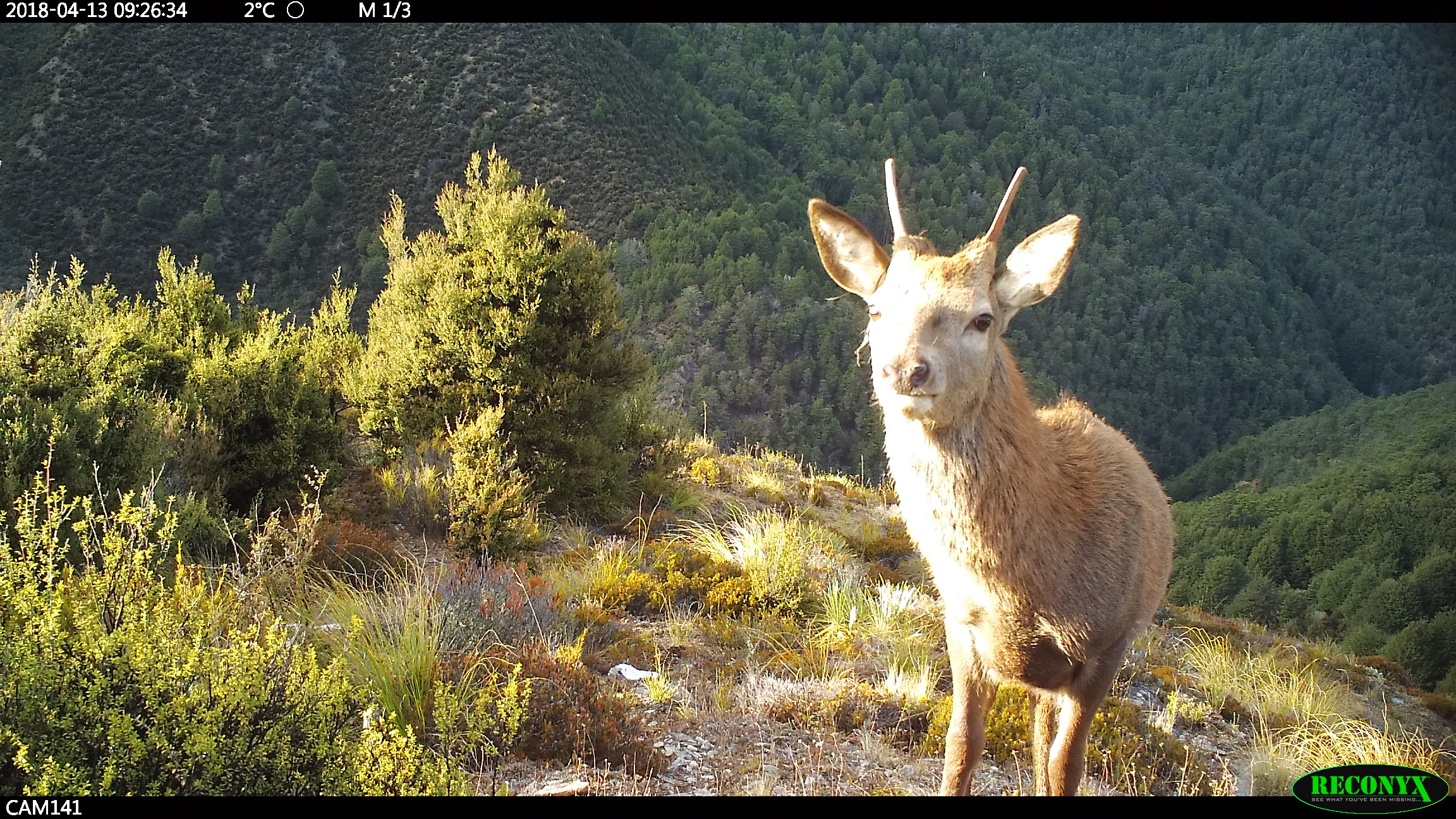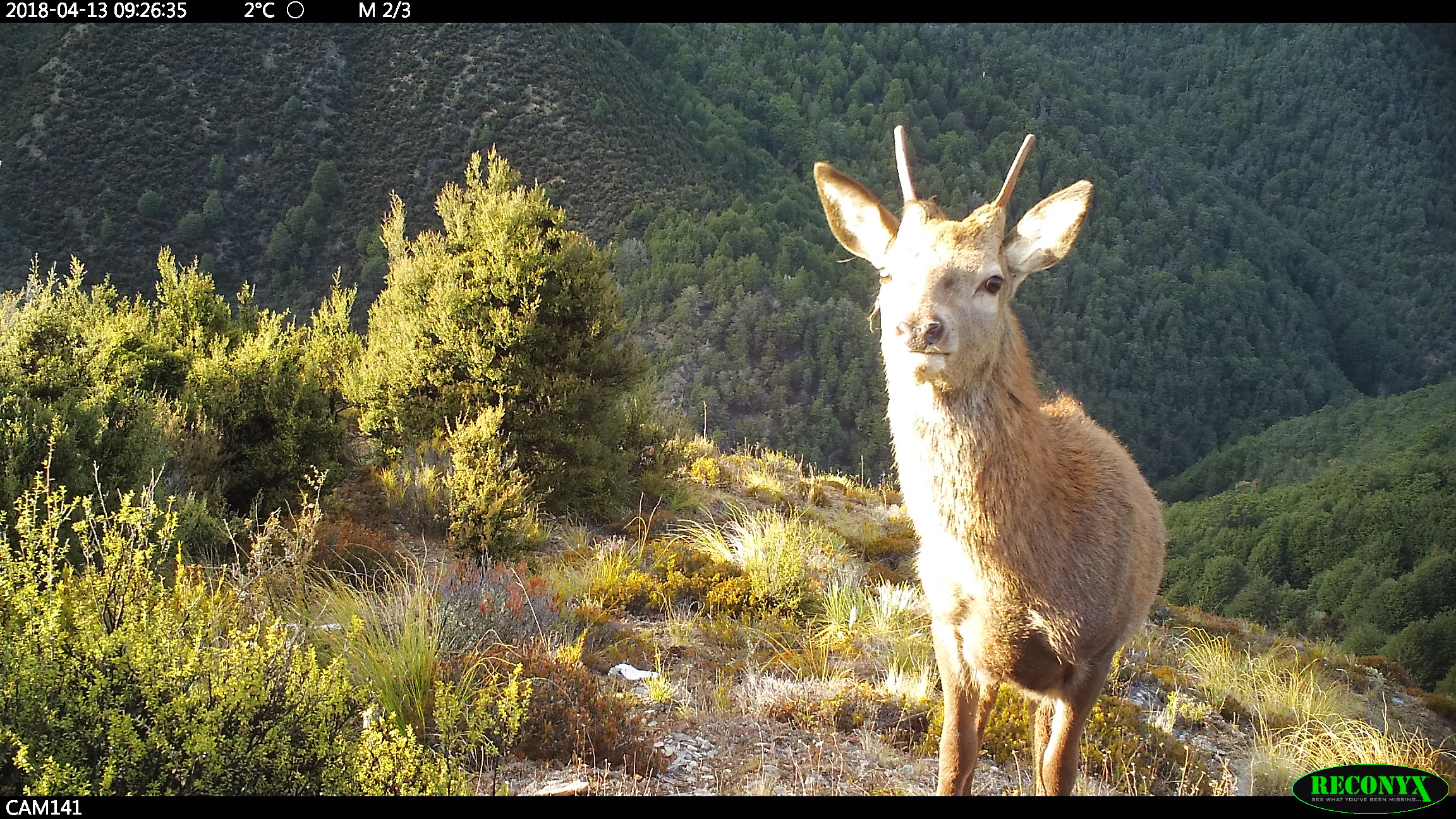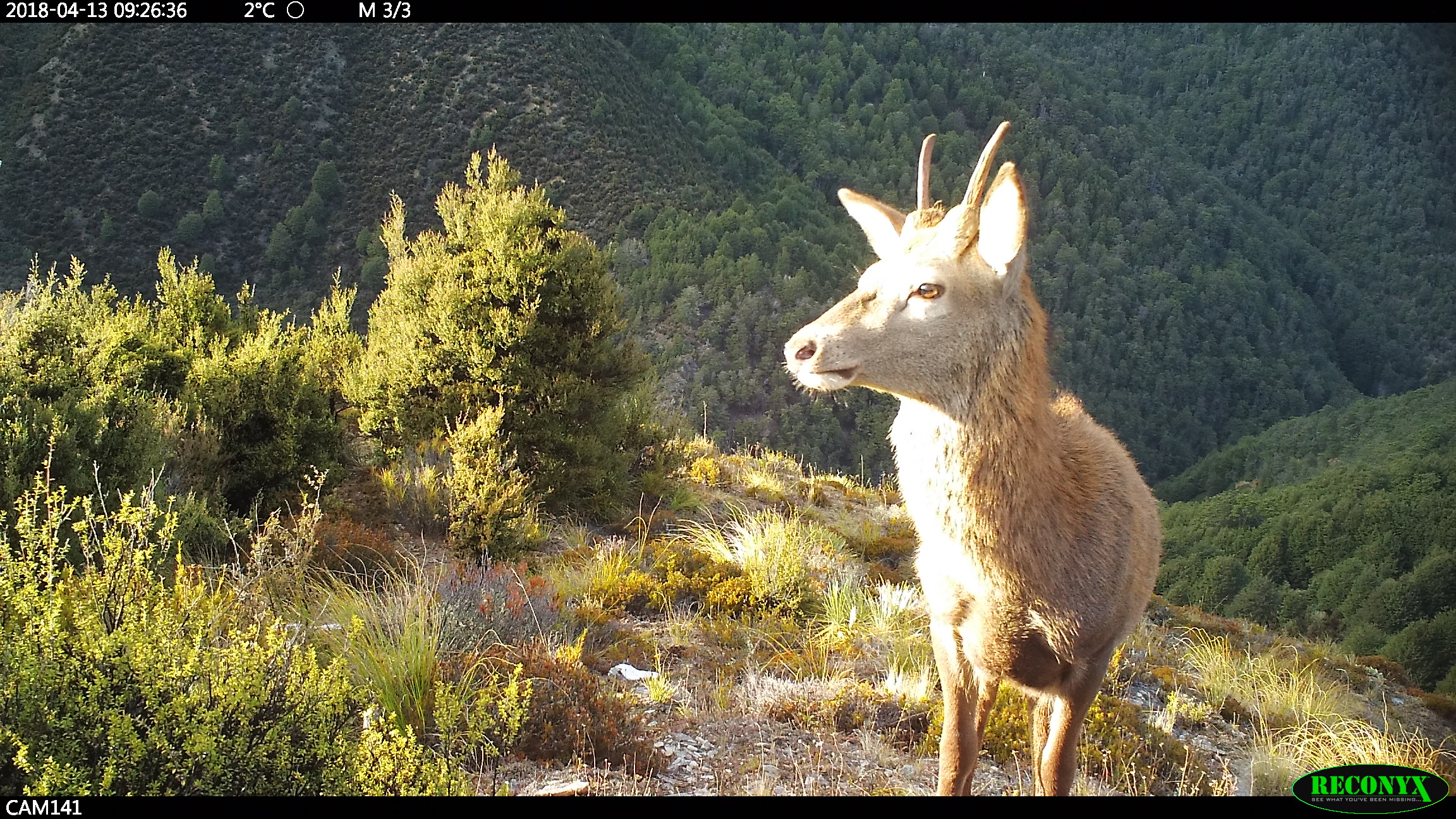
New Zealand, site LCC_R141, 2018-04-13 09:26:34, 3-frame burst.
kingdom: Animalia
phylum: Chordata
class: Mammalia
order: Artiodactyla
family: Cervidae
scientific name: Cervidae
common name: deer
Deer (Cervidae).